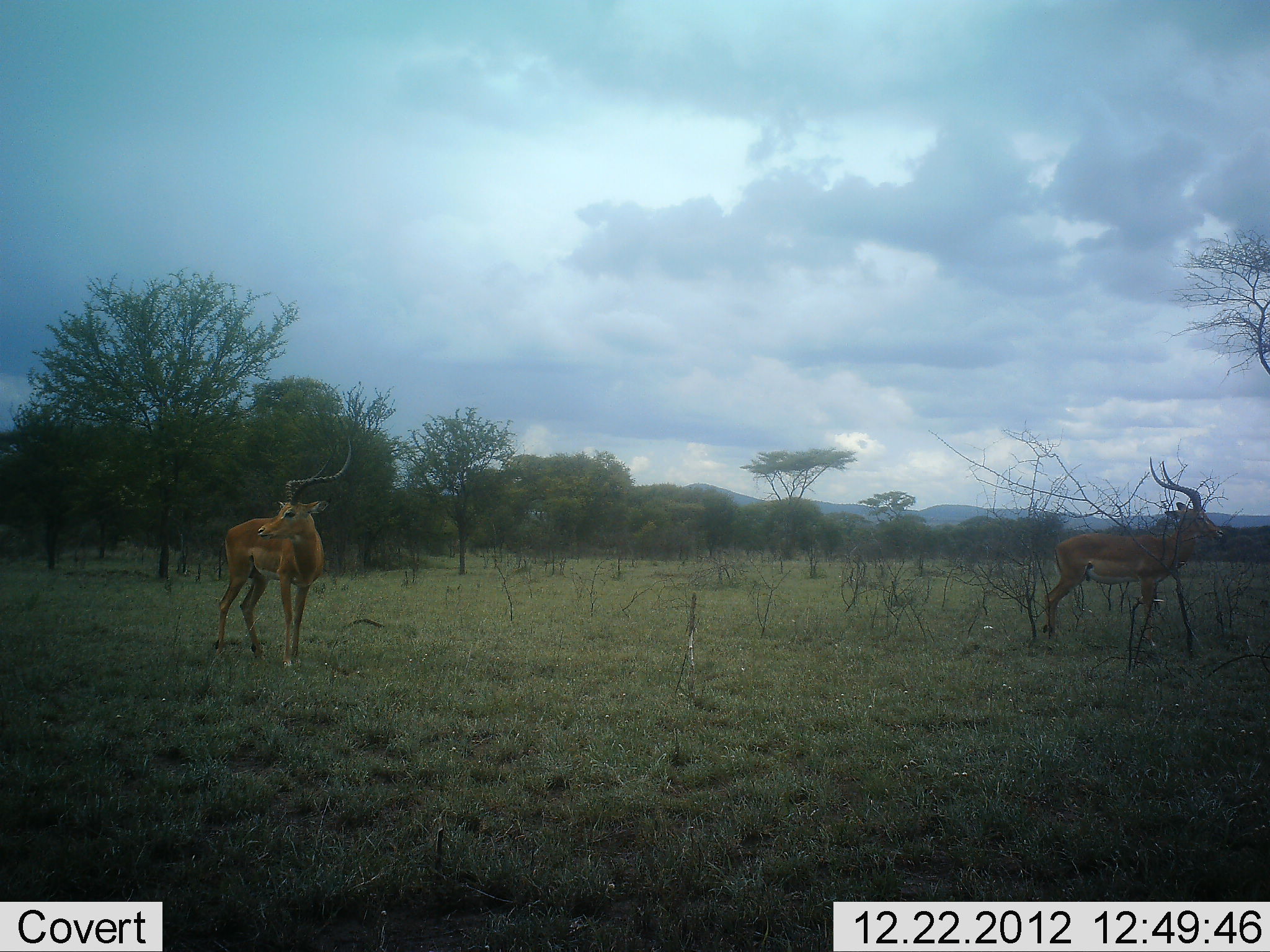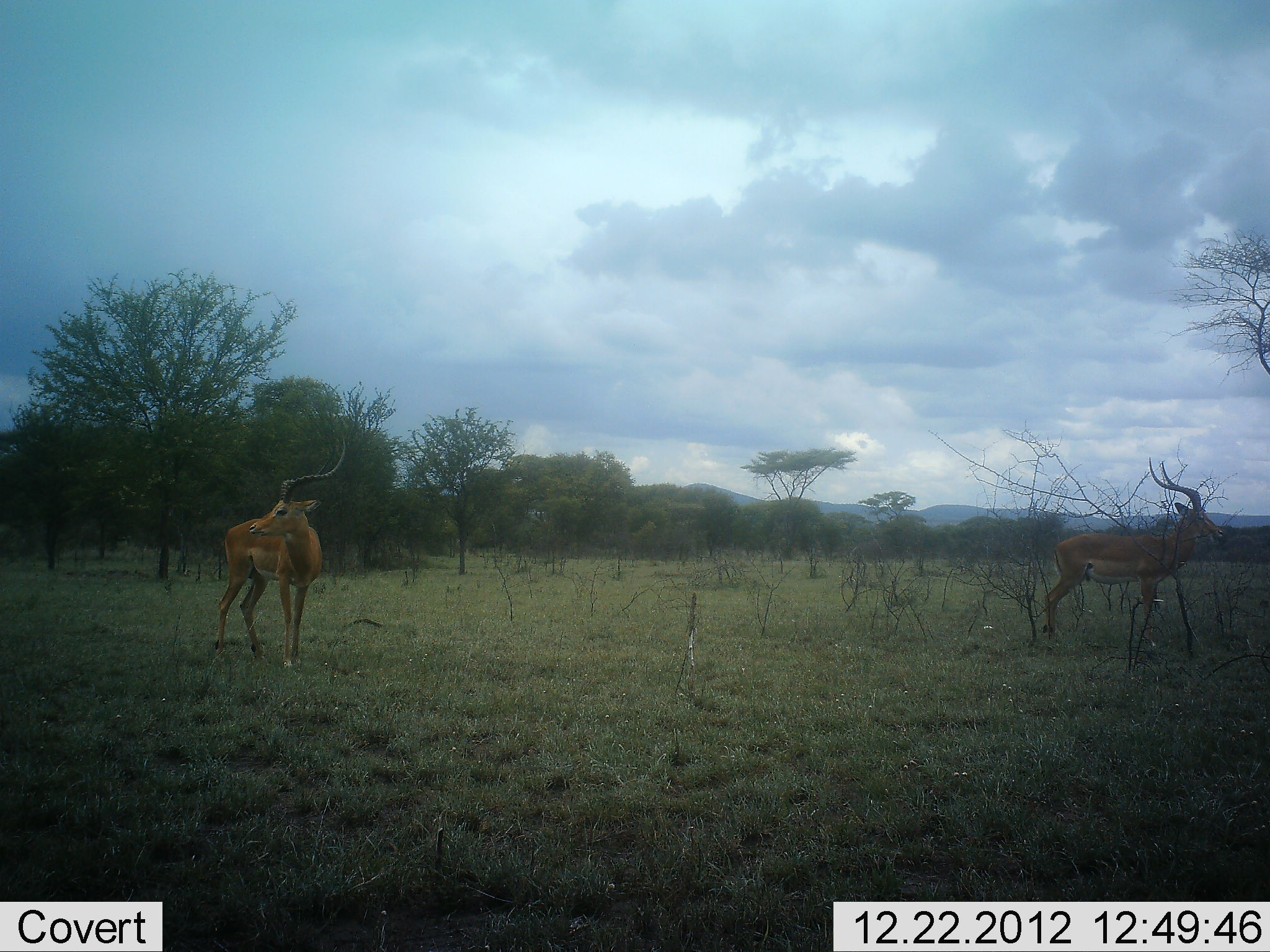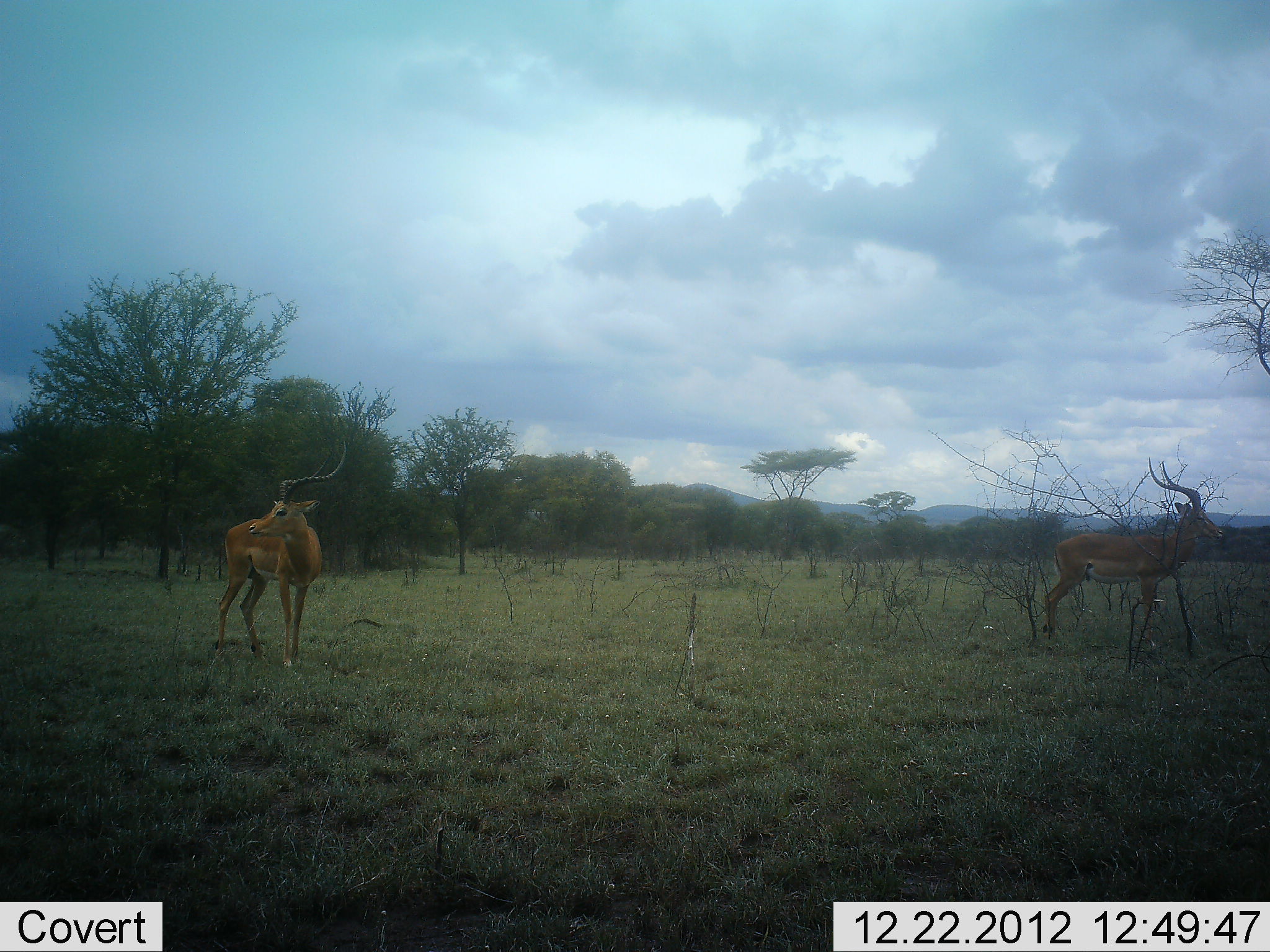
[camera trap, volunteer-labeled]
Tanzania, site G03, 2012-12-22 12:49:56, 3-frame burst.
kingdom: Animalia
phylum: Chordata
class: Mammalia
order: Artiodactyla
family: Bovidae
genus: Aepyceros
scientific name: Aepyceros melampus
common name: impala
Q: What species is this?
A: Impala (Aepyceros melampus).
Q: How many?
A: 2.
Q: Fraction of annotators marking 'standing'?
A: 97%.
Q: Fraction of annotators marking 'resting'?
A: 3%.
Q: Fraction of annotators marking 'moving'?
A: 8%.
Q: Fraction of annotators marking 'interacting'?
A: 3%.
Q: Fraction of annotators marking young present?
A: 0%.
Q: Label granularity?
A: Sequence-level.